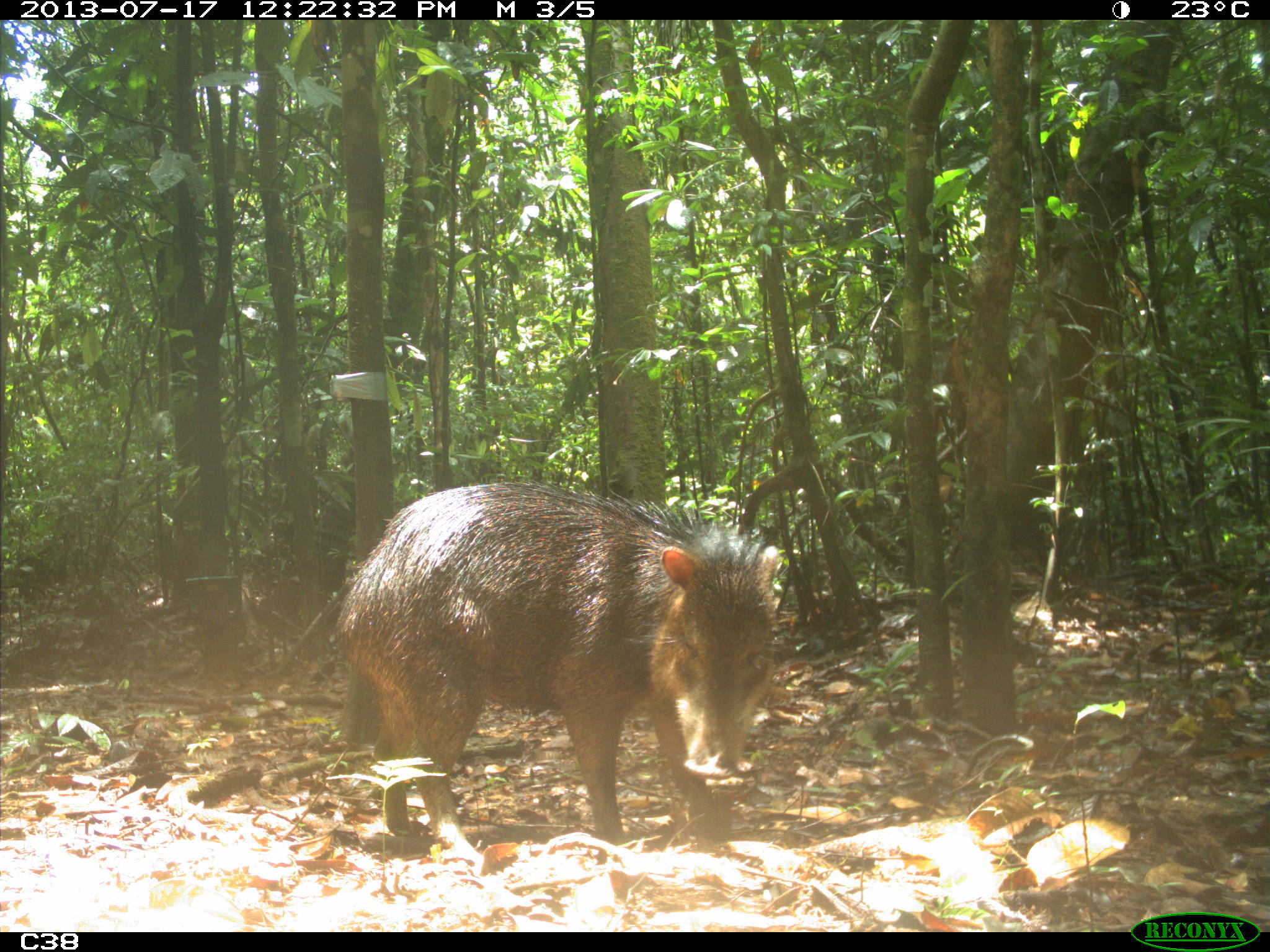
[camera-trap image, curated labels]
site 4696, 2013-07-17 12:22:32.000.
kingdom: Animalia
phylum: Chordata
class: Mammalia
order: Artiodactyla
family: Tayassuidae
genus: Tayassu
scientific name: Tayassu pecari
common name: white-lipped peccary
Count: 9.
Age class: adult.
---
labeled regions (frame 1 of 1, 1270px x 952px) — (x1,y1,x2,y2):
tayassu pecari: (330,470,784,854)